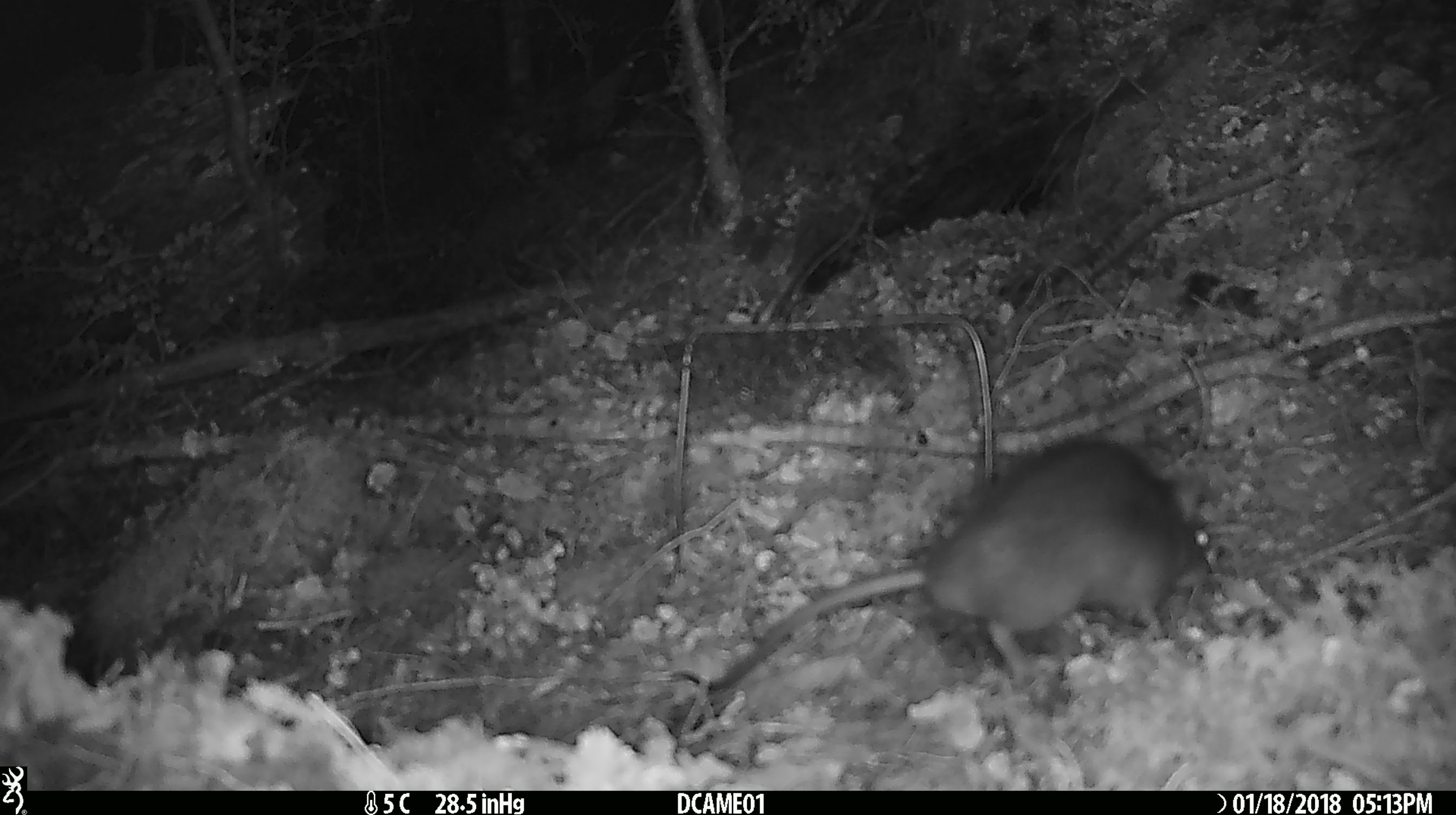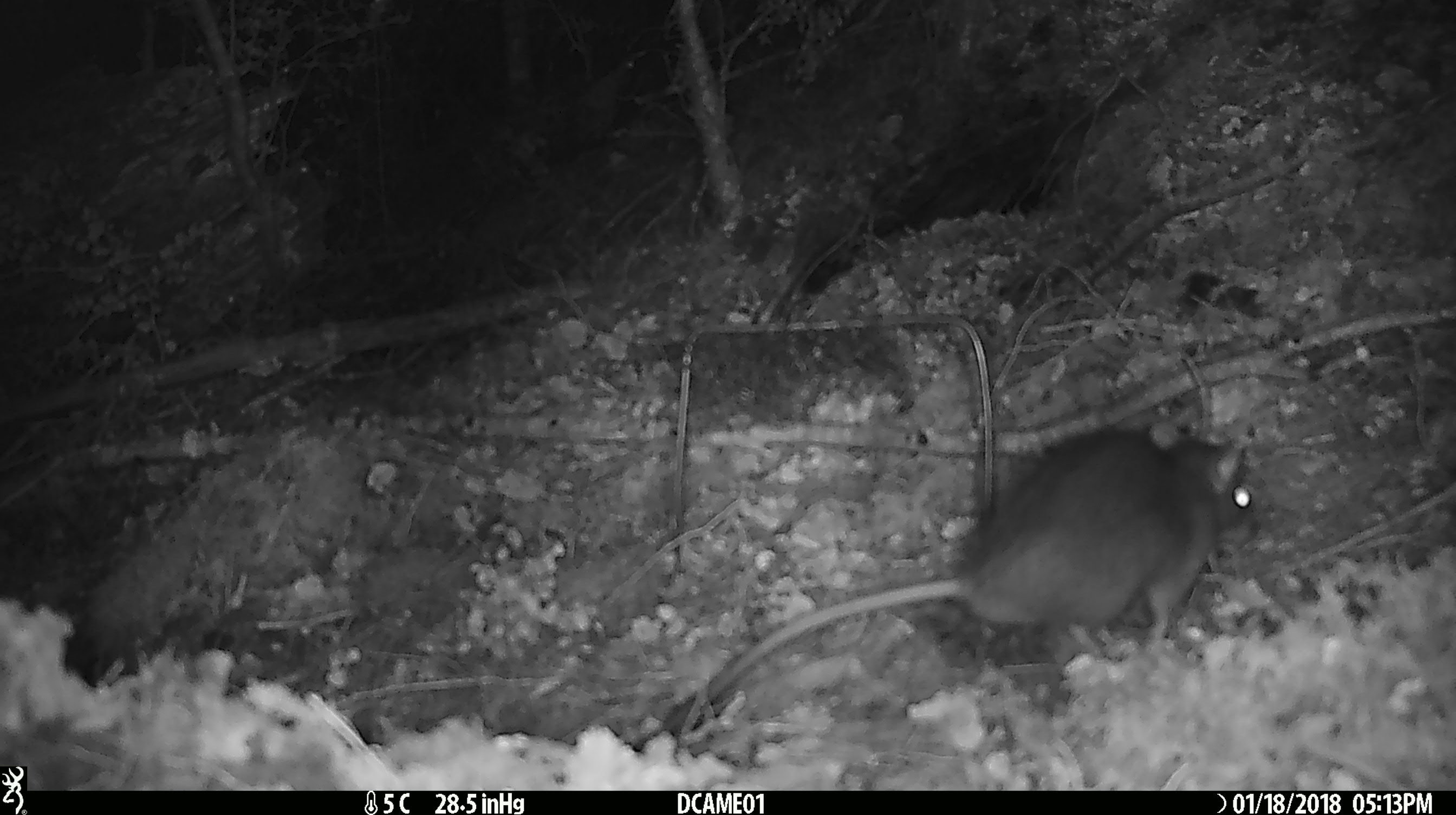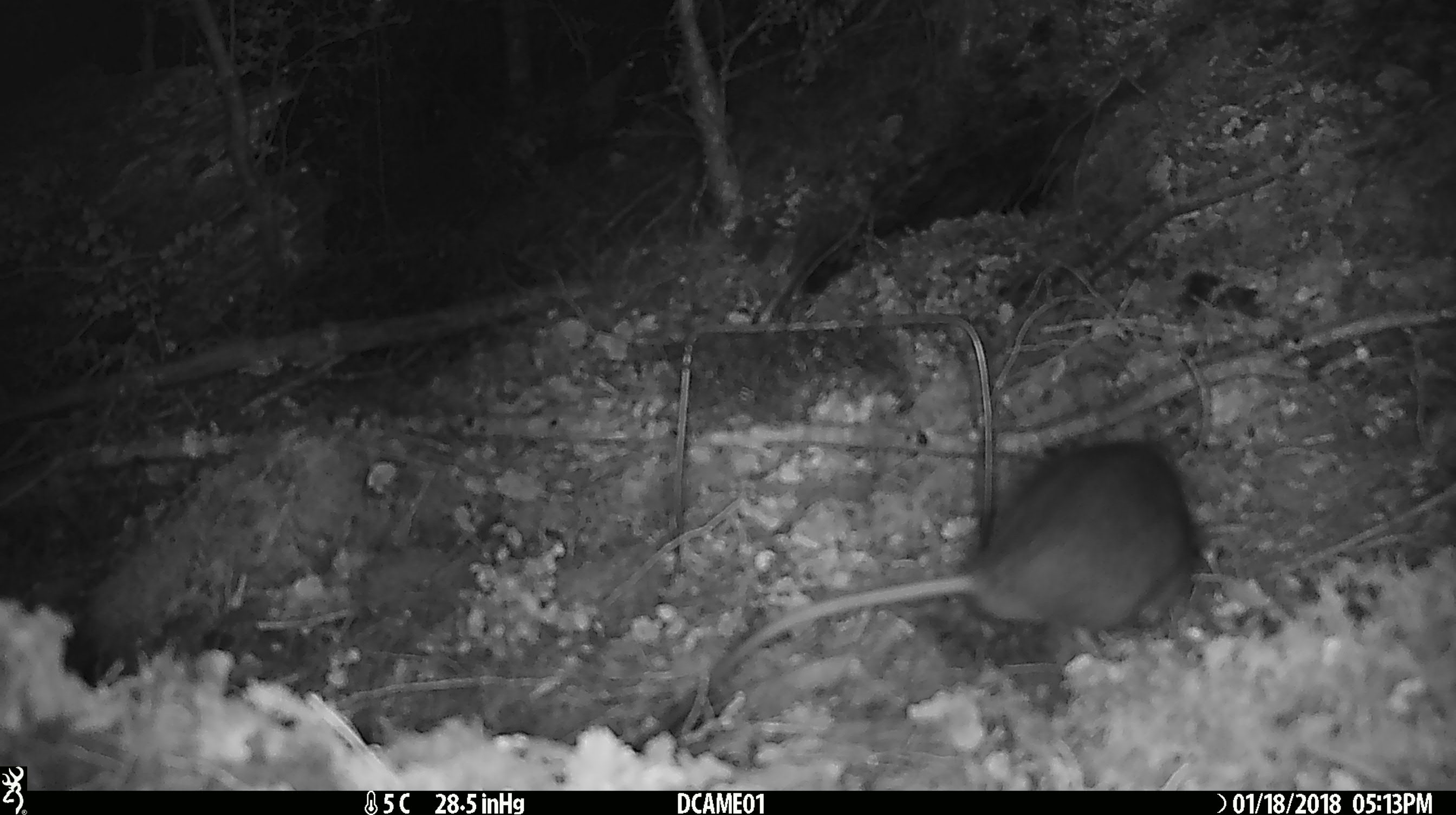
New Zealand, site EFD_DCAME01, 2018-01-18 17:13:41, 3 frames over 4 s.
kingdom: Animalia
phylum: Chordata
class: Mammalia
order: Rodentia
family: Muridae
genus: Rattus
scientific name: Rattus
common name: rat